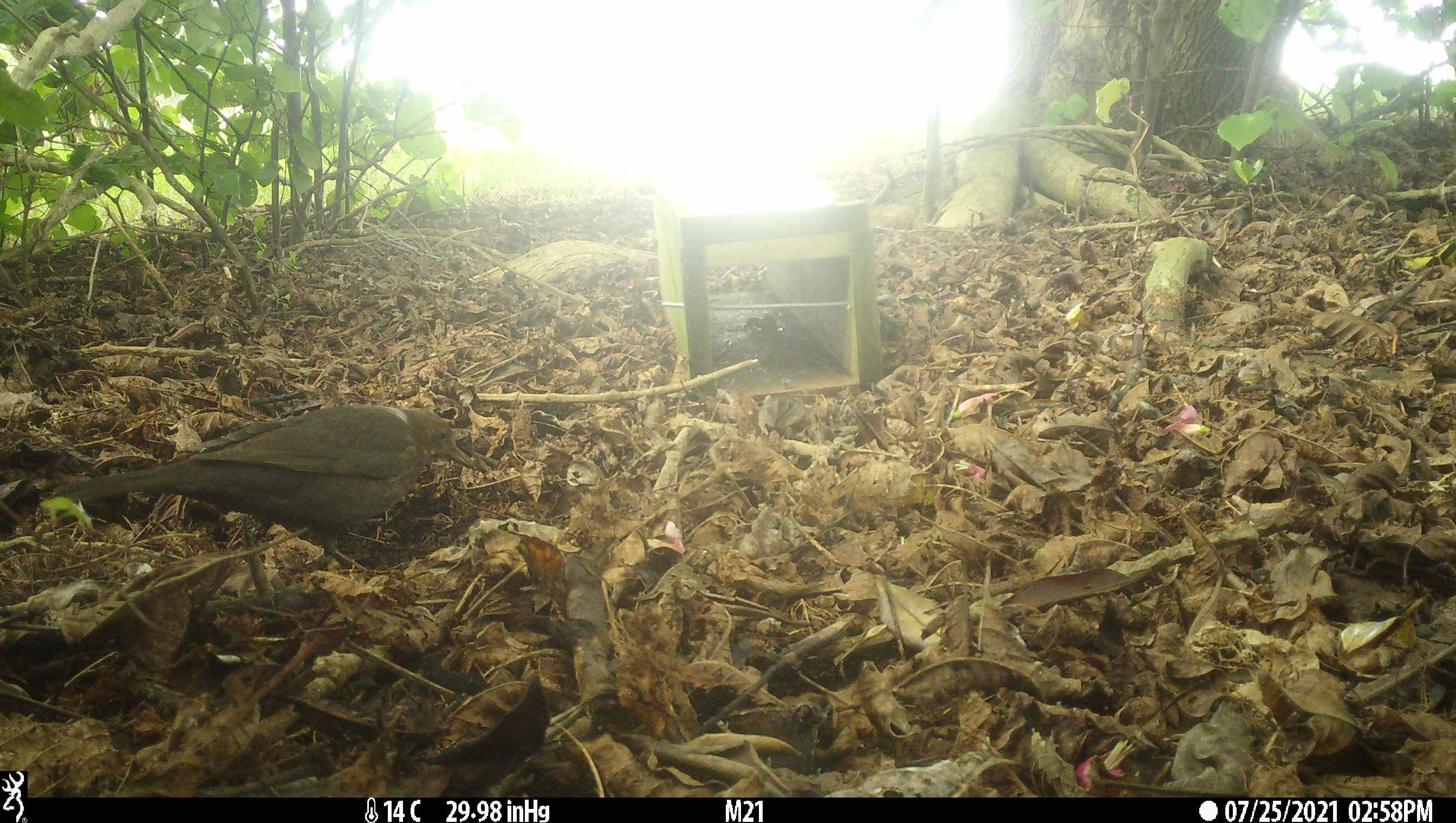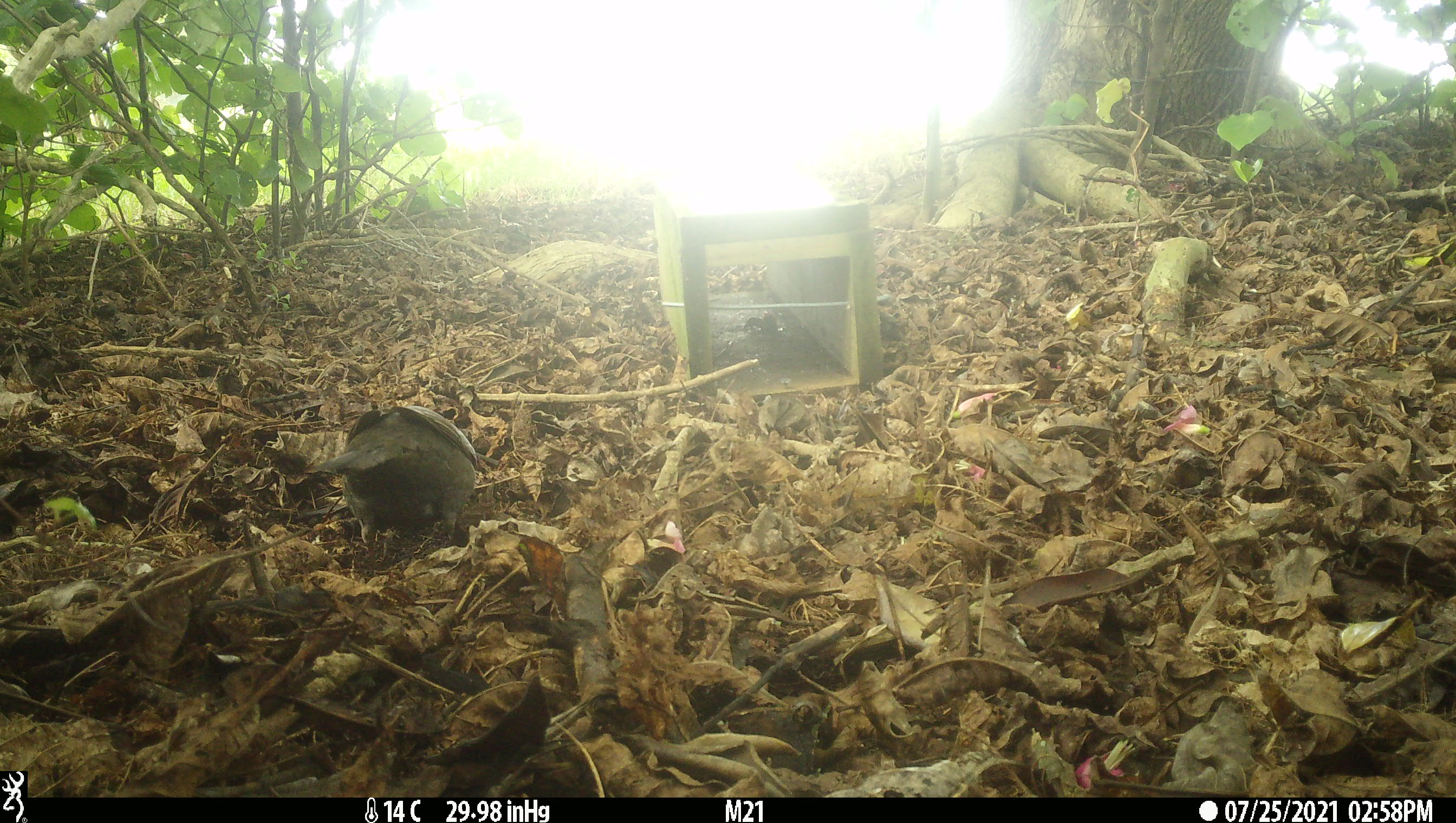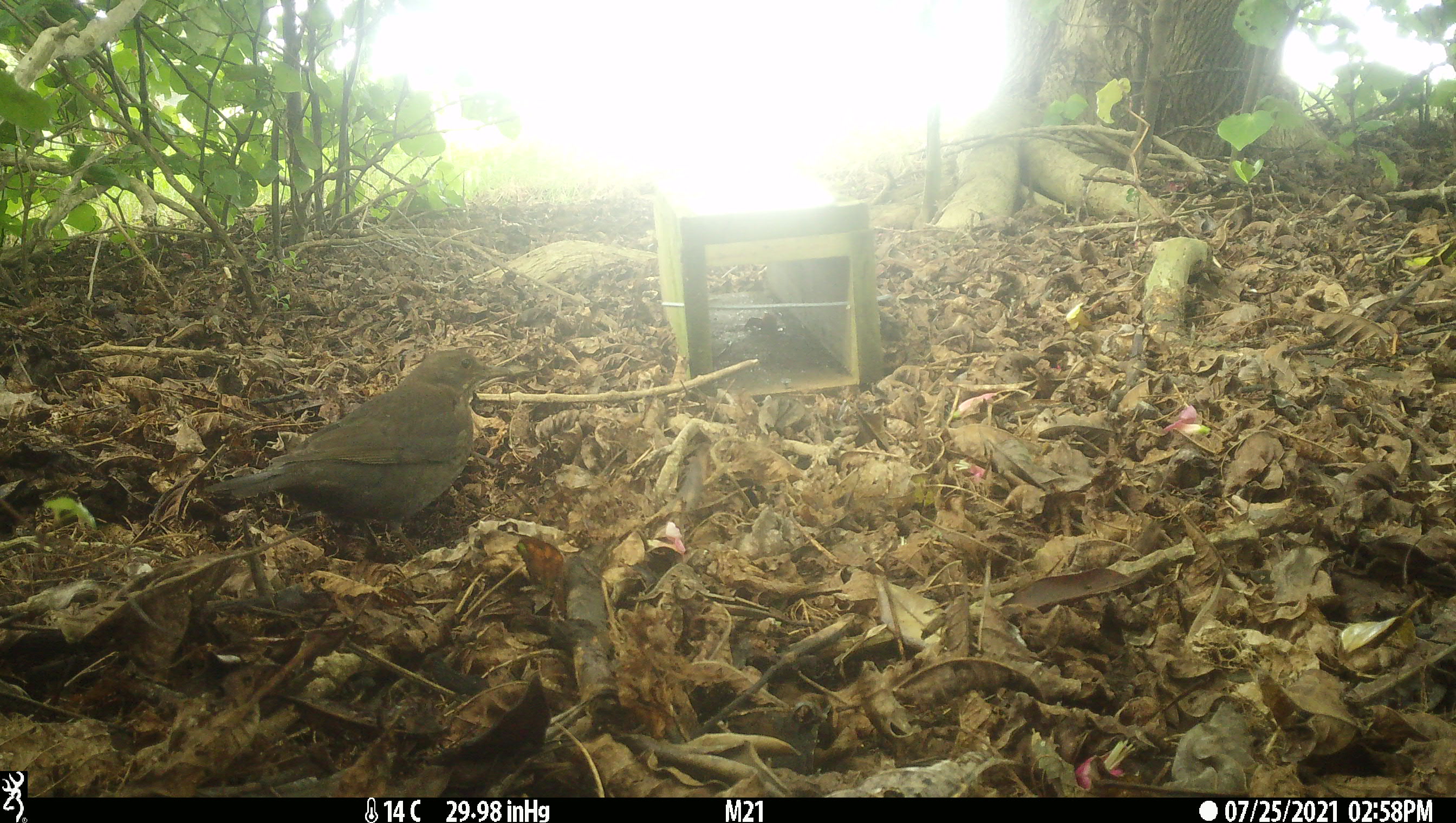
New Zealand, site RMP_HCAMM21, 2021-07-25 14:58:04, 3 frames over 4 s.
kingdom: Animalia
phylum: Chordata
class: Aves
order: Passeriformes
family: Turdidae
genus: Turdus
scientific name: Turdus merula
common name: eurasian blackbird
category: blackbird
Blackbird (eurasian blackbird) (Turdus merula).